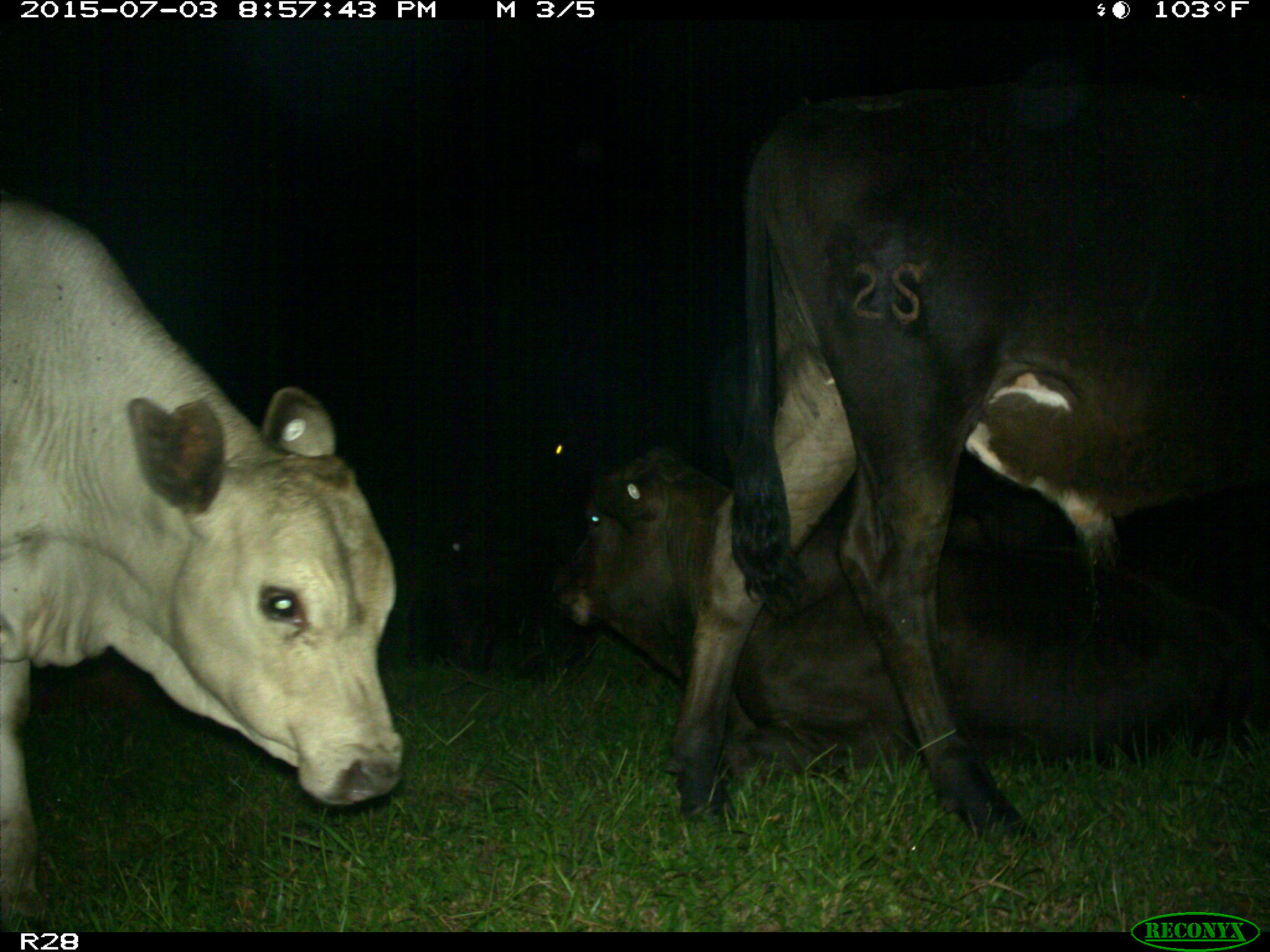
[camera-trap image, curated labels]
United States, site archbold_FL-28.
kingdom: Animalia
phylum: Chordata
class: Mammalia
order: Artiodactyla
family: Bovidae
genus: Bos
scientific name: Bos taurus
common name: domestic cow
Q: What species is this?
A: Bos taurus (domestic cow).